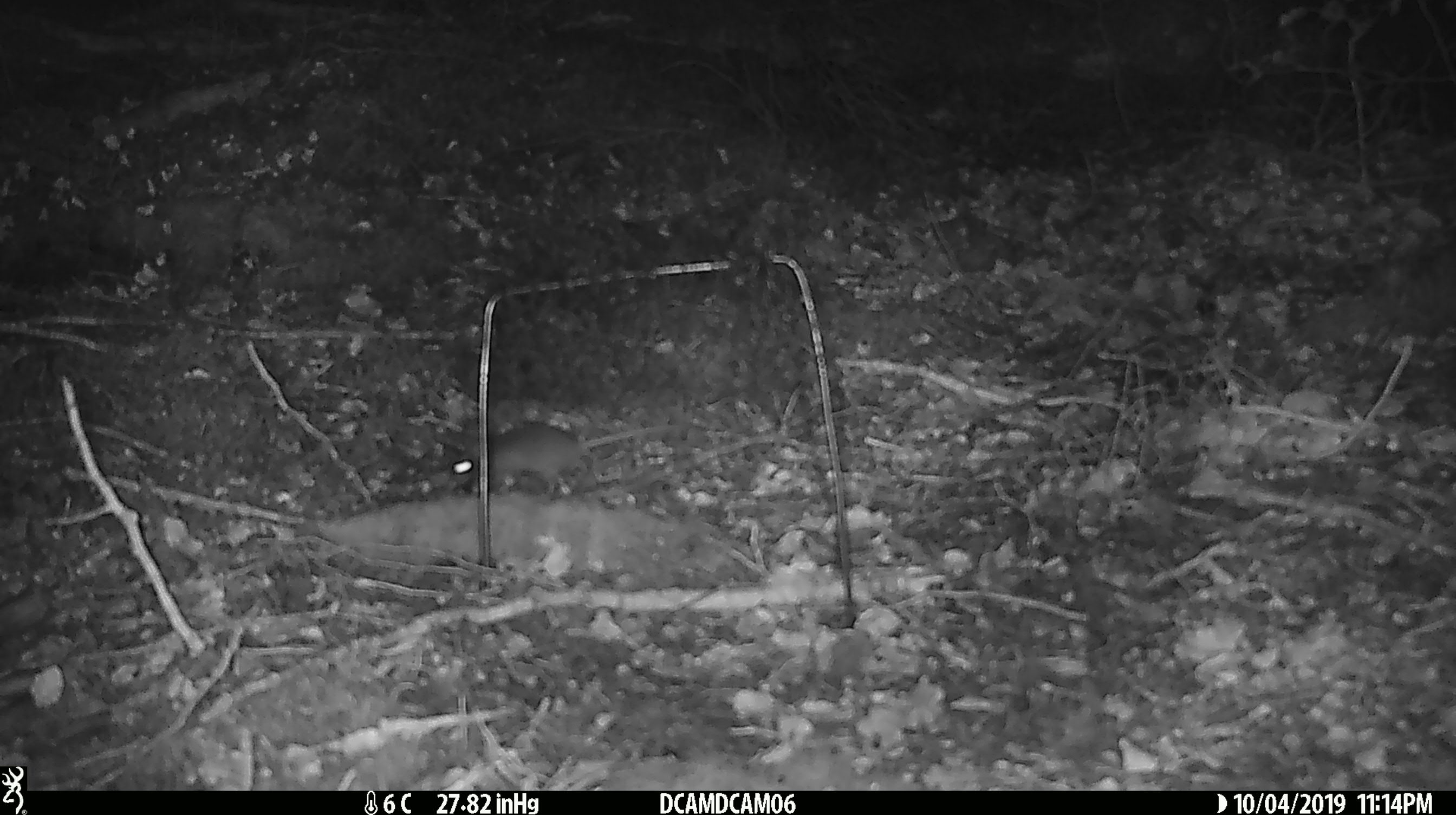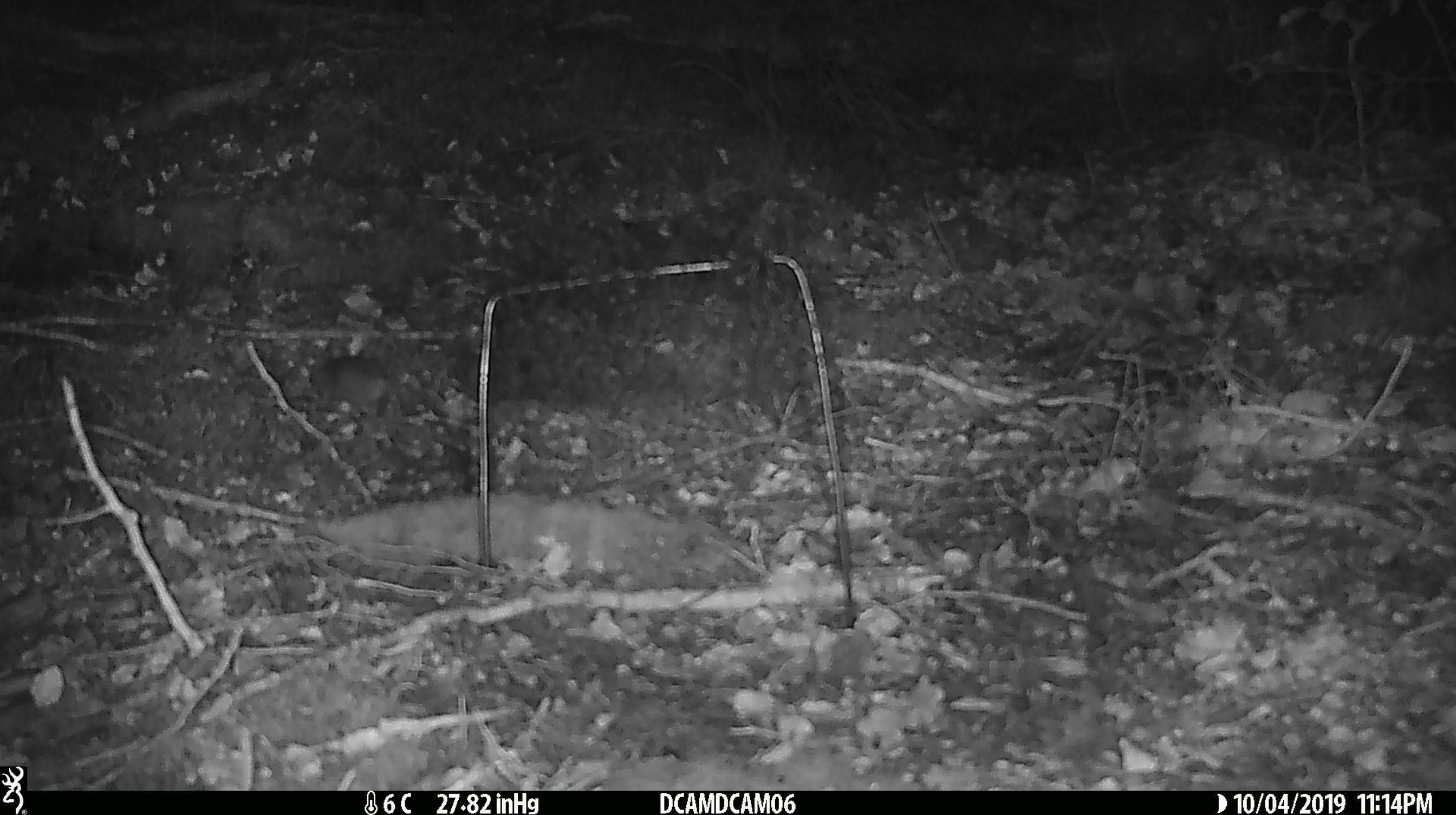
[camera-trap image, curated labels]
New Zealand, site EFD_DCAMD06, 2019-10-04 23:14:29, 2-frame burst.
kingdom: Animalia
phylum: Chordata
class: Mammalia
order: Rodentia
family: Muridae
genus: Mus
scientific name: Mus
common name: mouse